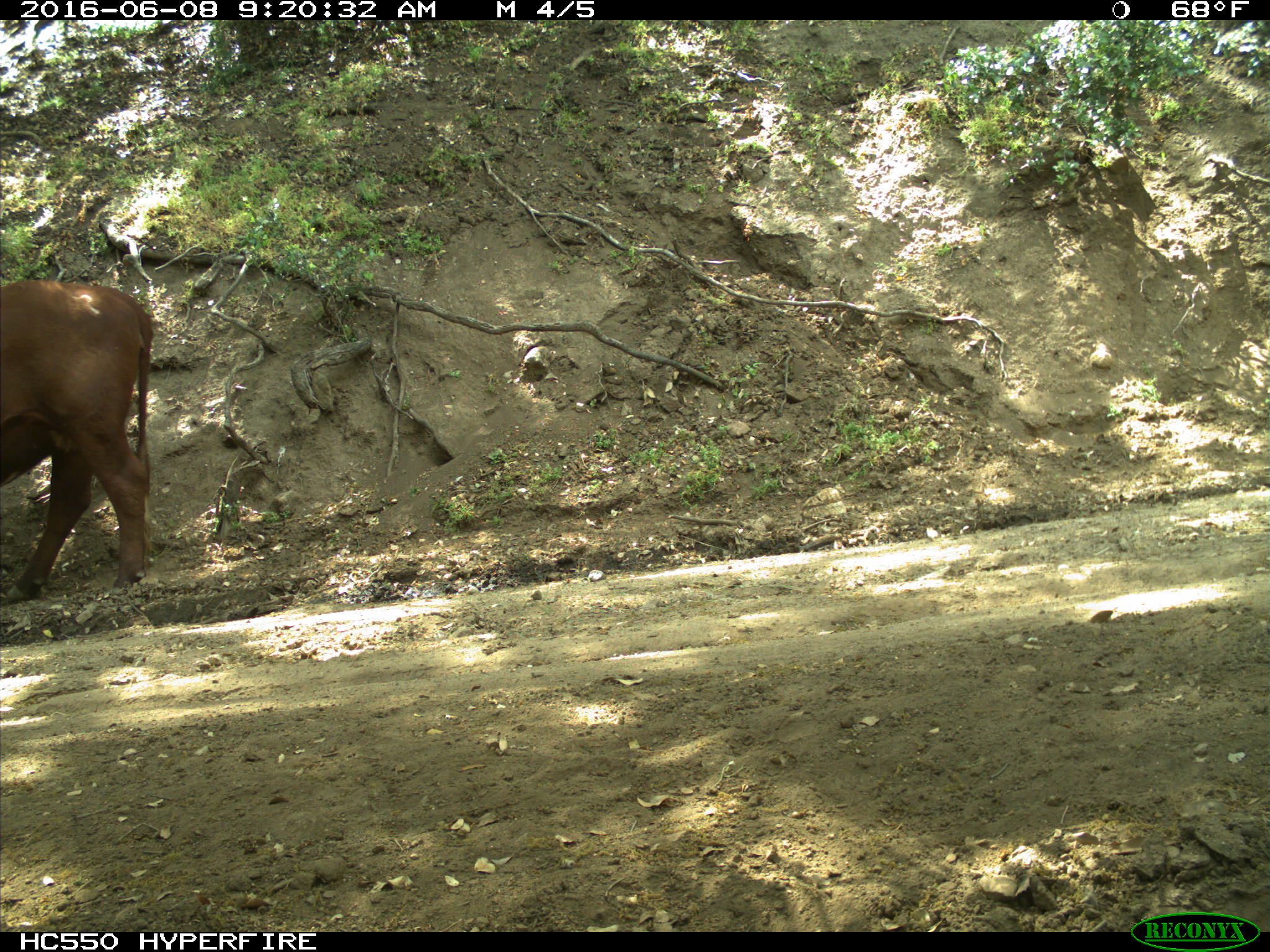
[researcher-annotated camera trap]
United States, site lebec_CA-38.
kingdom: Animalia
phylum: Chordata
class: Mammalia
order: Artiodactyla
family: Bovidae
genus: Bos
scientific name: Bos taurus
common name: domestic cow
Bos taurus (domestic cow).